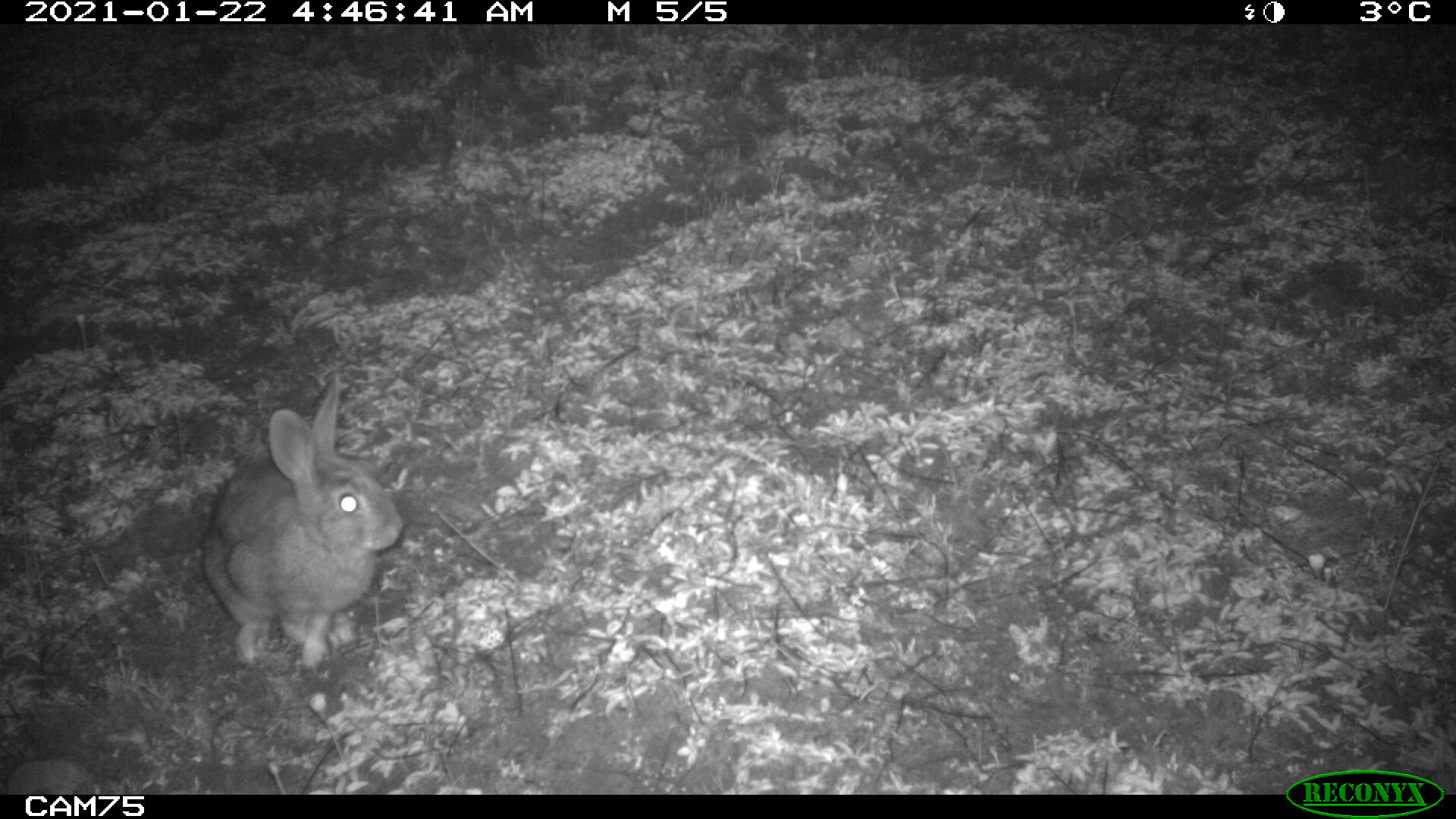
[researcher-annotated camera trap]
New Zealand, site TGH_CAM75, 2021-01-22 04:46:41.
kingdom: Animalia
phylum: Chordata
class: Mammalia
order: Lagomorpha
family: Leporidae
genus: Oryctolagus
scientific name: Oryctolagus cuniculus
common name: european rabbit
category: rabbit